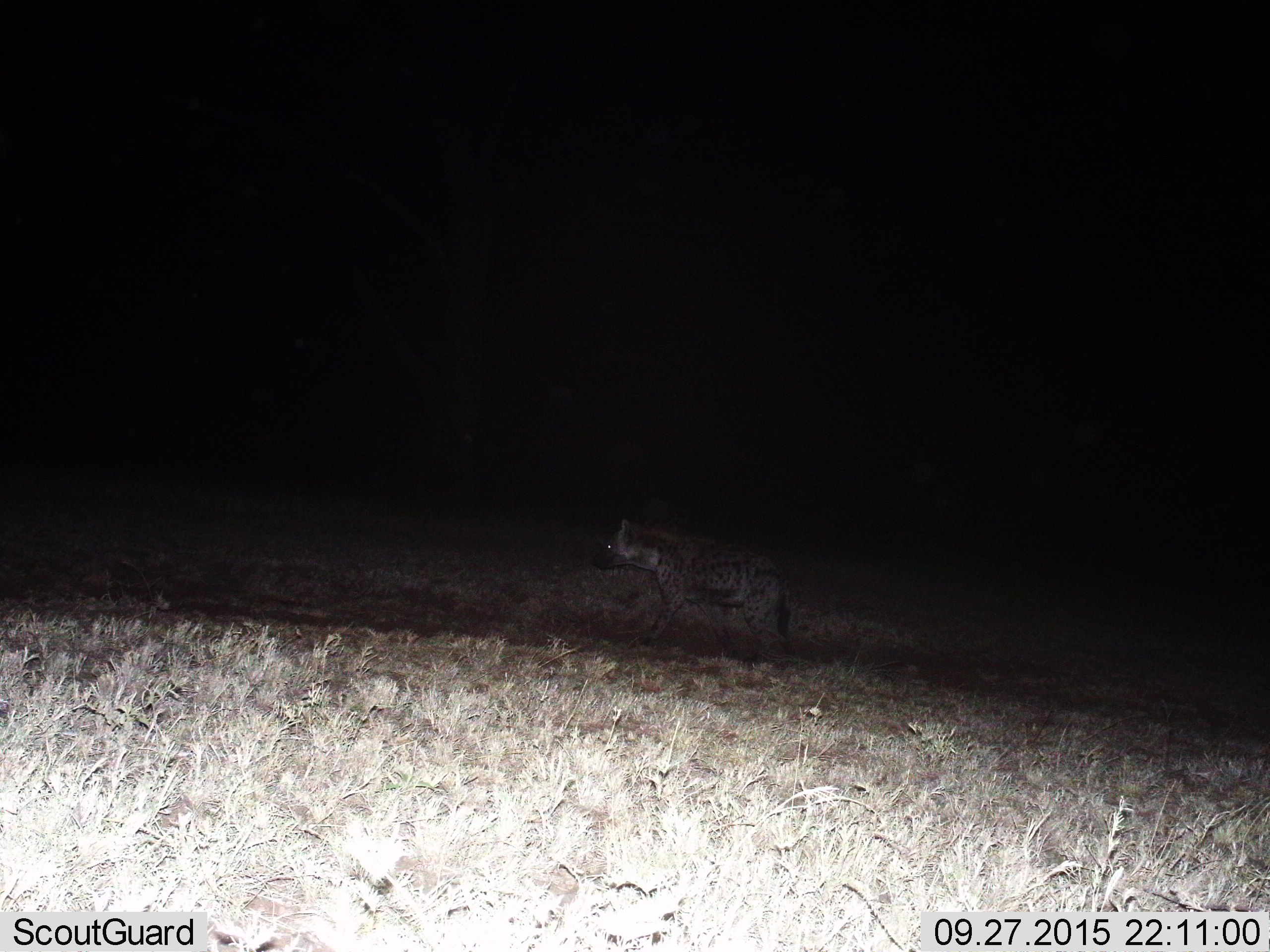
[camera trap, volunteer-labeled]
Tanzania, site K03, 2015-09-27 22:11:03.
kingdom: Animalia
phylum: Chordata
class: Mammalia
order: Carnivora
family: Hyaenidae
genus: Crocuta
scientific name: Crocuta crocuta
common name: spotted hyena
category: hyenaspotted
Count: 1.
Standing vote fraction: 25%.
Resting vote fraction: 0%.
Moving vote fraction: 88%.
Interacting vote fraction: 0%.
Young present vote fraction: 0%.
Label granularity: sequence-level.